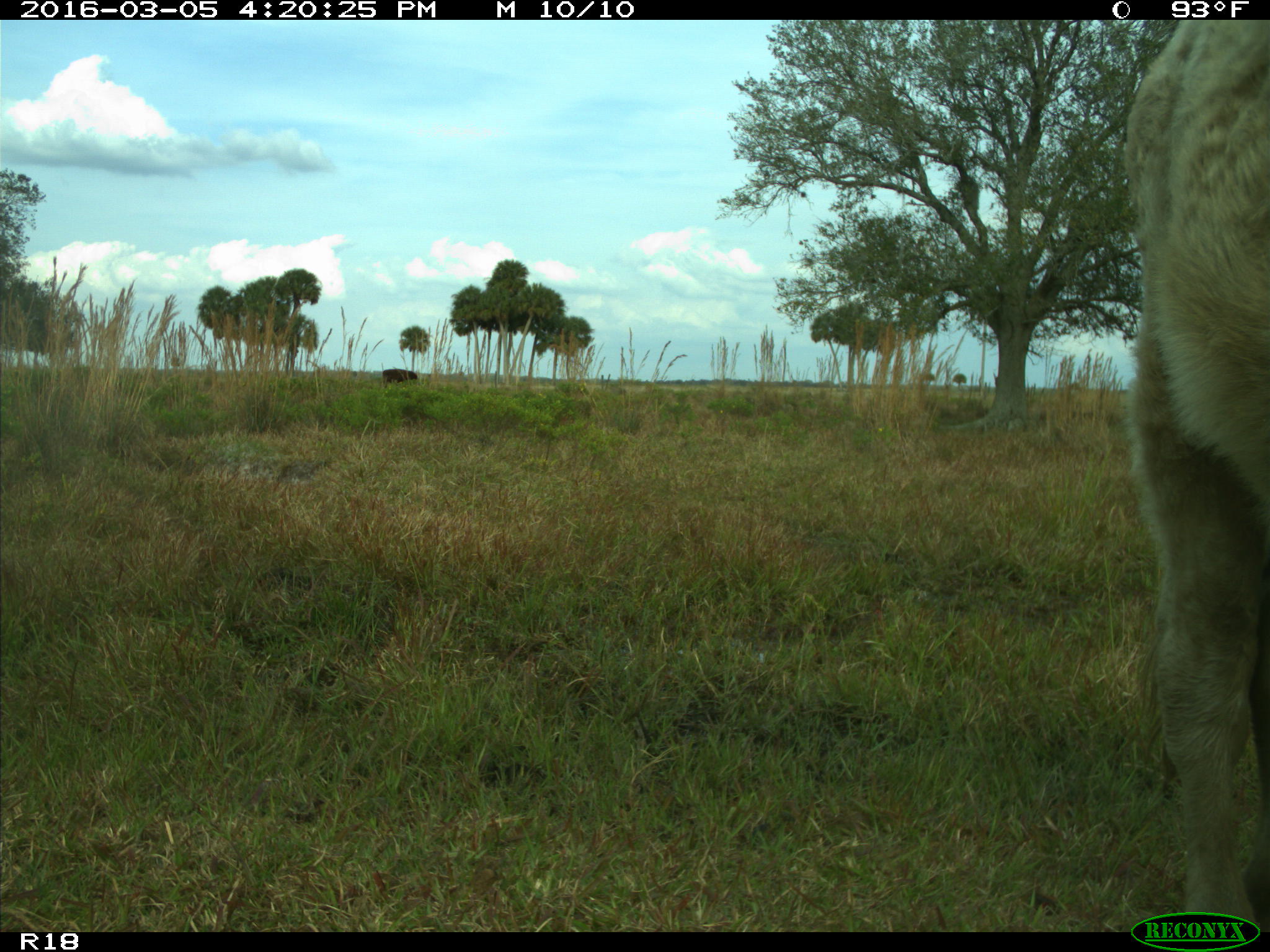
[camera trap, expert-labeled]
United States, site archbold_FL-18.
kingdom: Animalia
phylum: Chordata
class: Mammalia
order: Artiodactyla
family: Bovidae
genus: Bos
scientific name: Bos taurus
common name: domestic cow